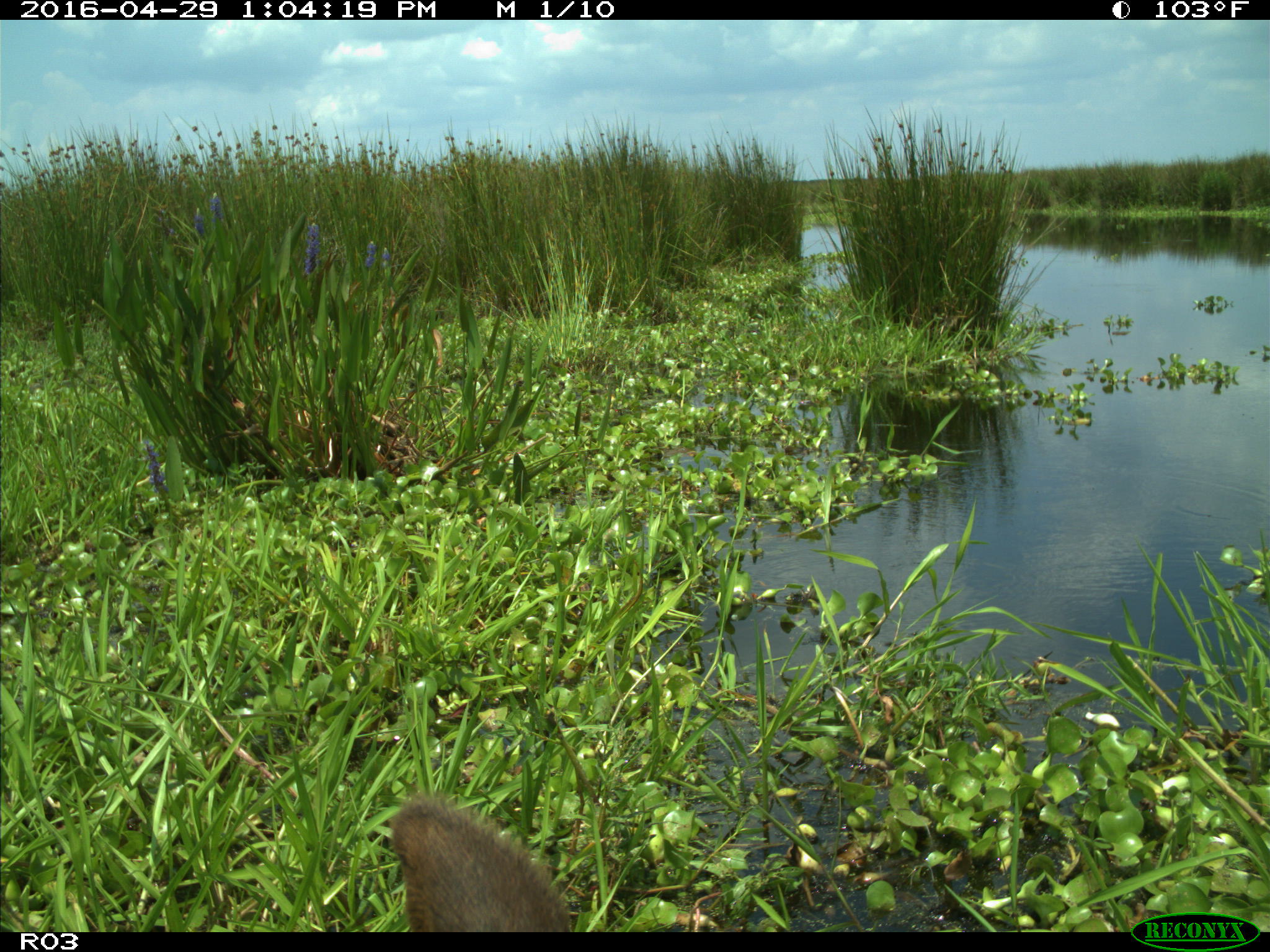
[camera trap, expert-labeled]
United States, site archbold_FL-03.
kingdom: Animalia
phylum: Chordata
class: Mammalia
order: Artiodactyla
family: Bovidae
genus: Bos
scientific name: Bos taurus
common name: domestic cow